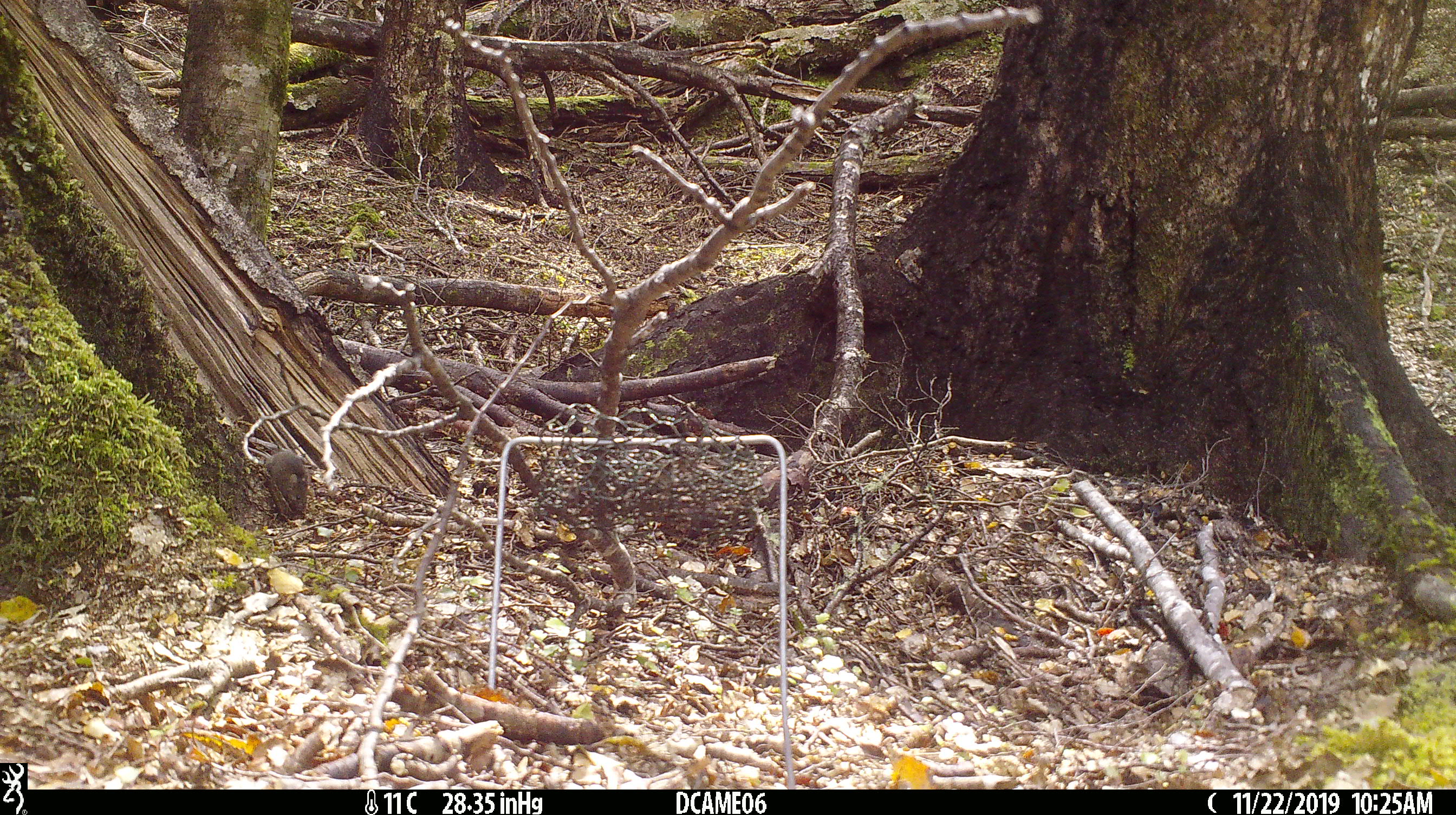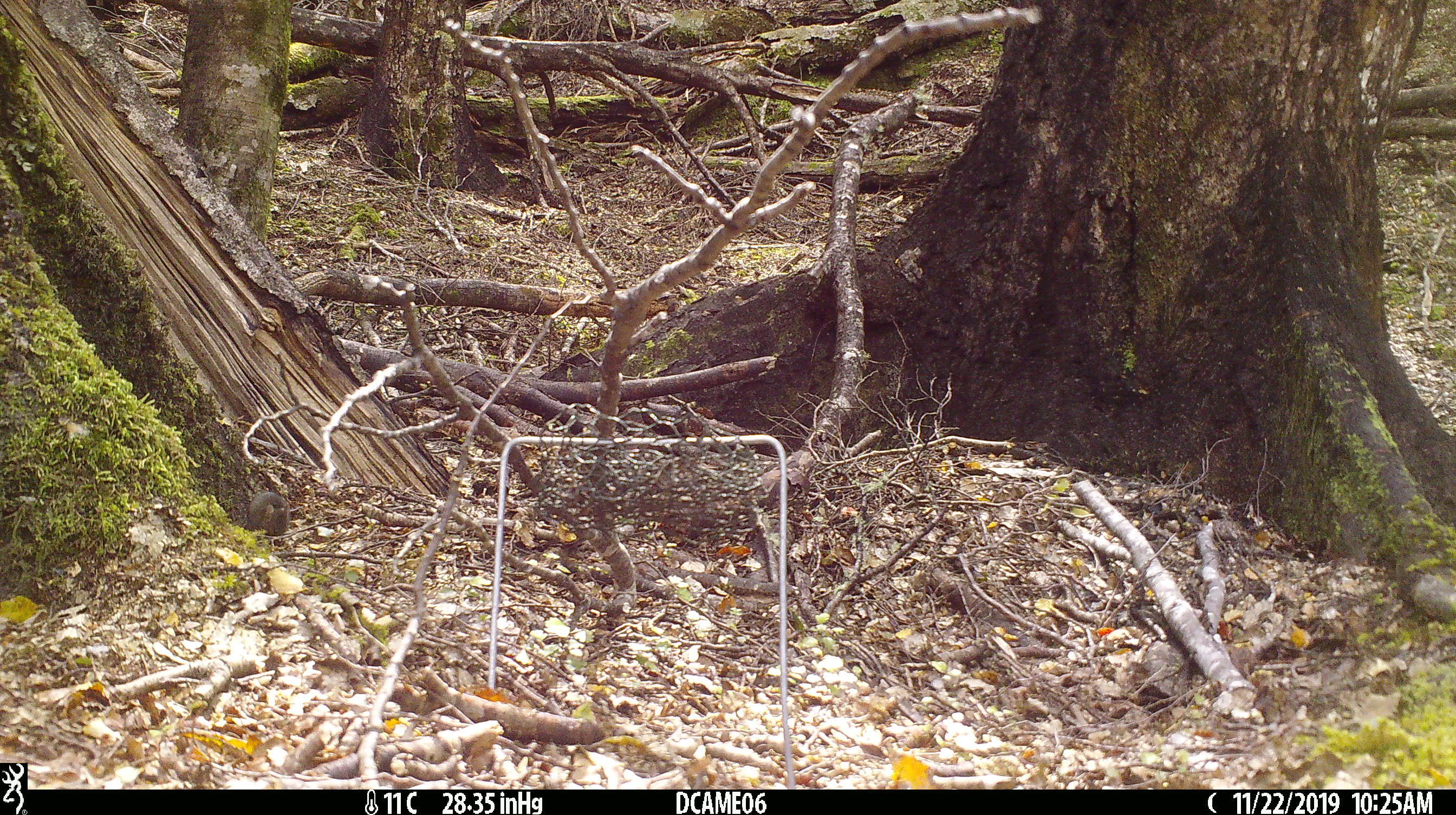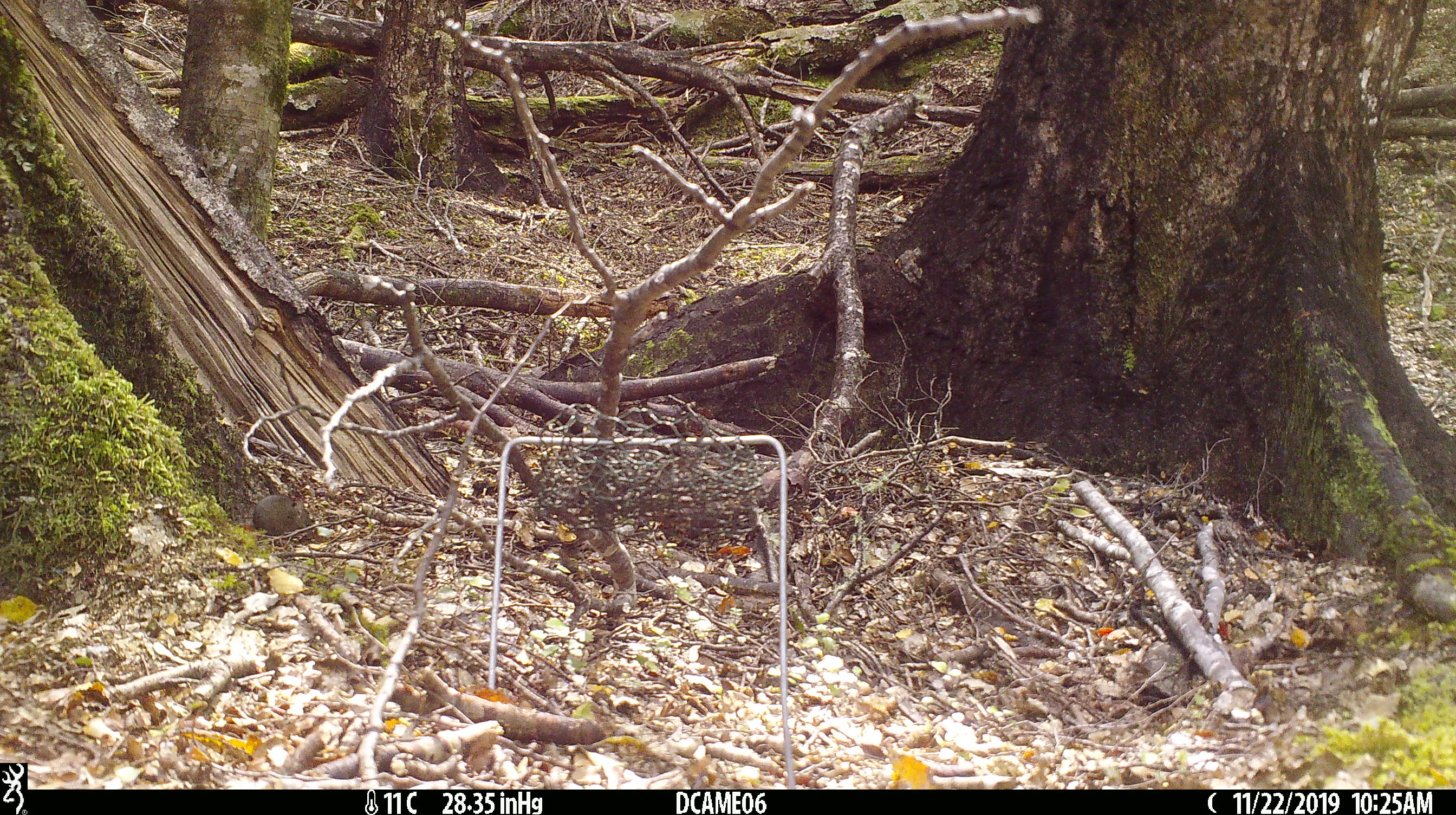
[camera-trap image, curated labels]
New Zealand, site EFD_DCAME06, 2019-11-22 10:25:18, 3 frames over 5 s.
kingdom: Animalia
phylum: Chordata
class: Mammalia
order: Rodentia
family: Muridae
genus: Mus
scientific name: Mus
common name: mouse